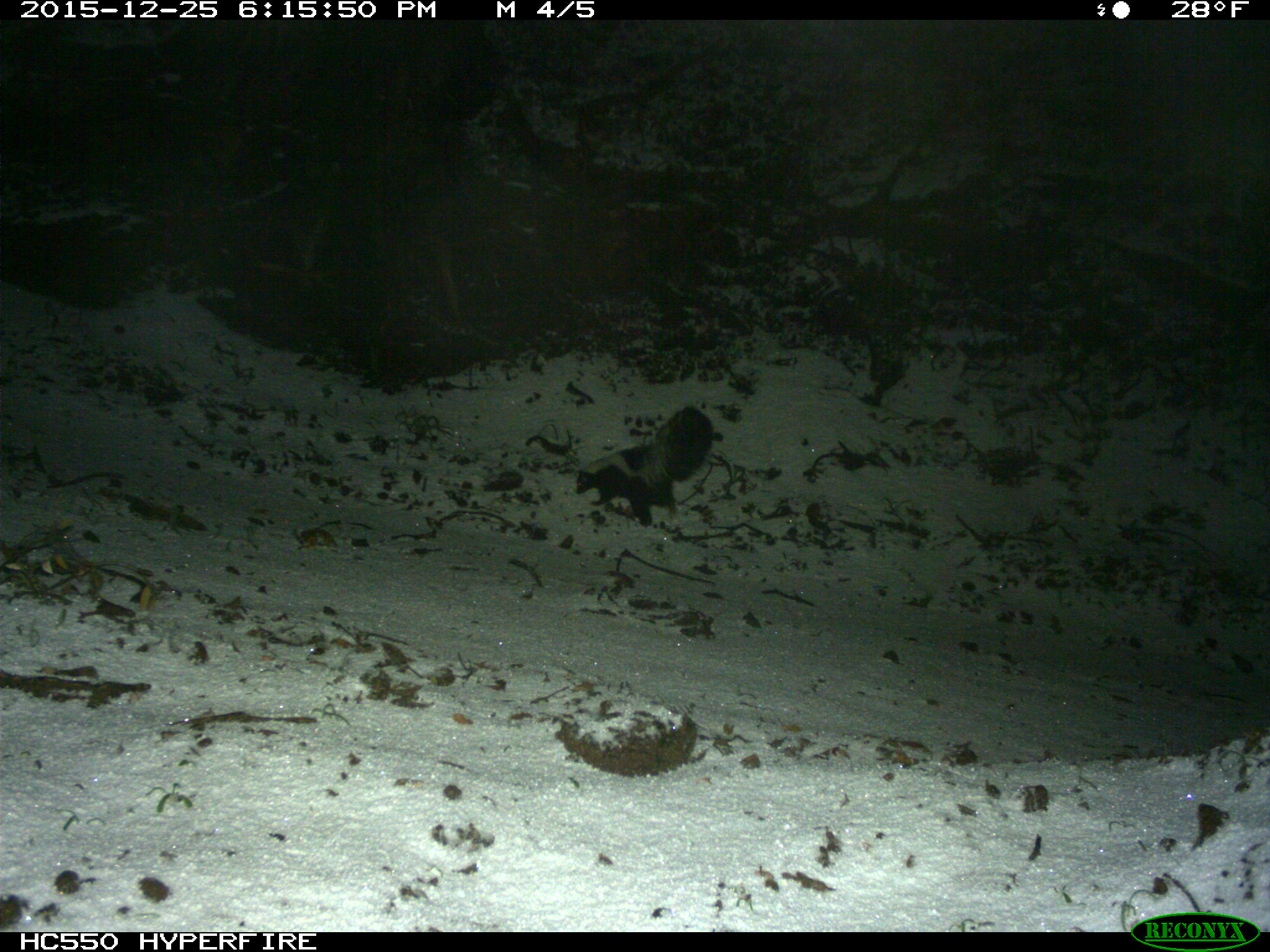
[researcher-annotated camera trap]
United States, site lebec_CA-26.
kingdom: Animalia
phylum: Chordata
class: Mammalia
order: Carnivora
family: Mephitidae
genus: Mephitis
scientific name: Mephitis mephitis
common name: striped skunk